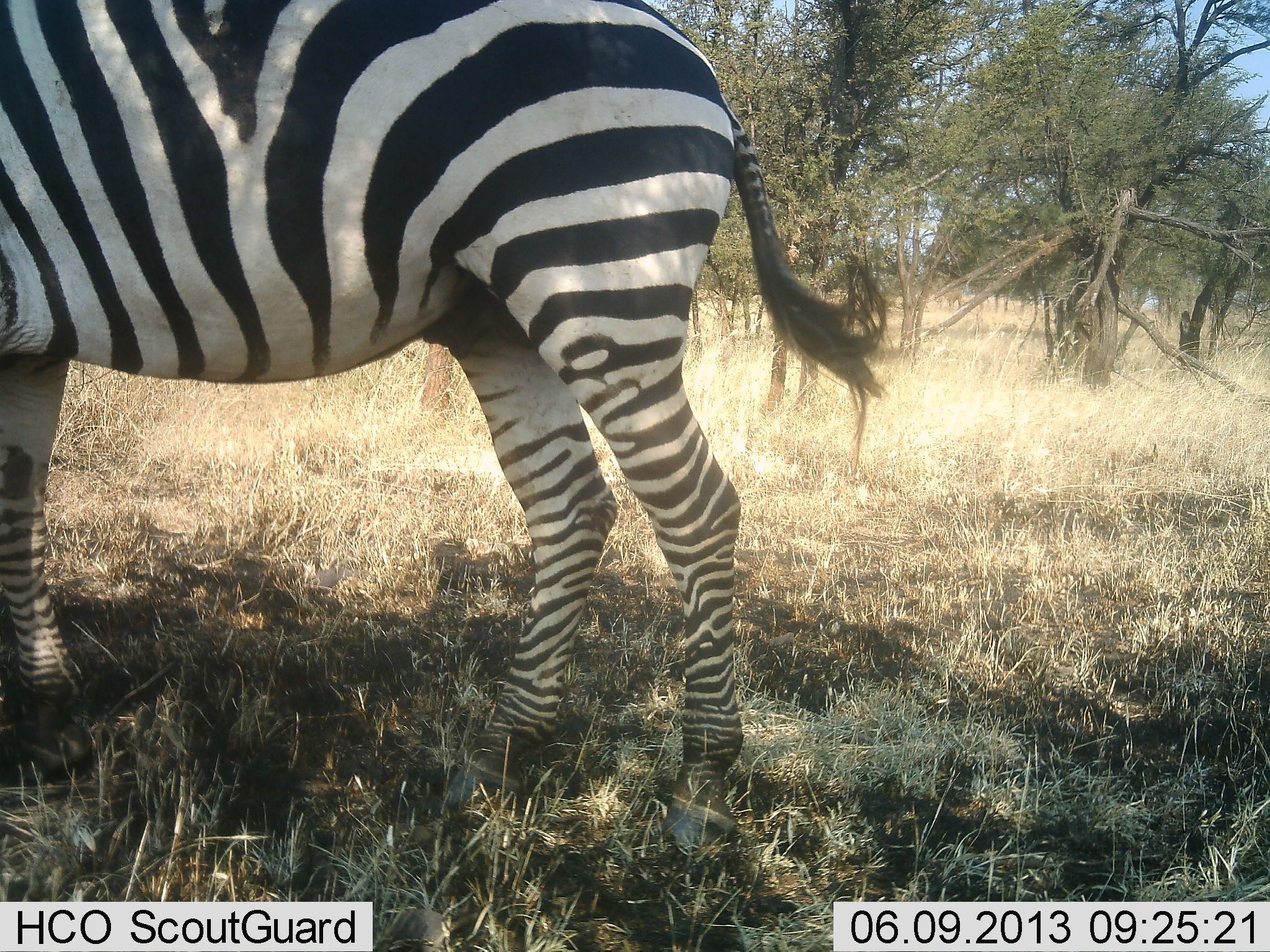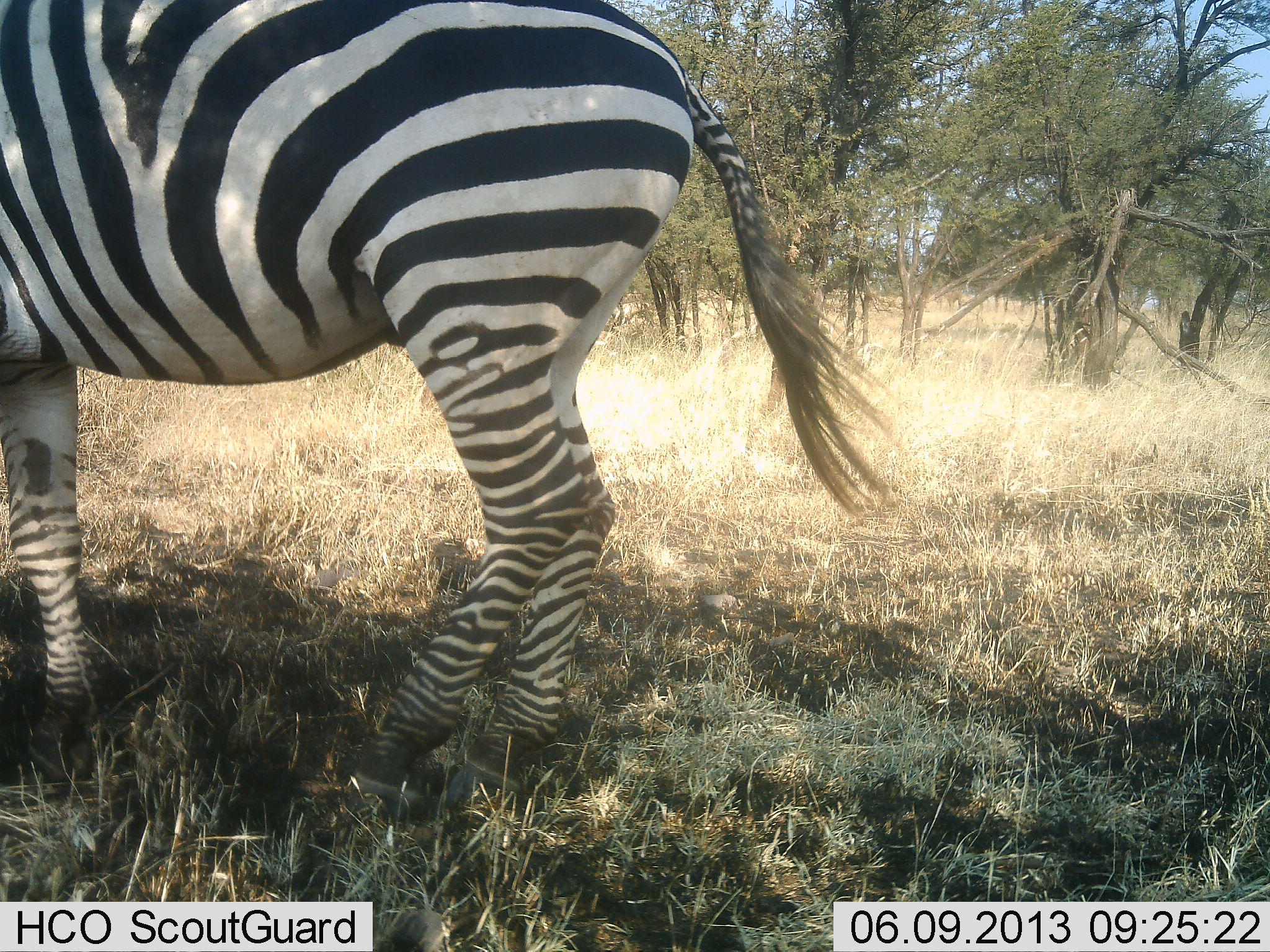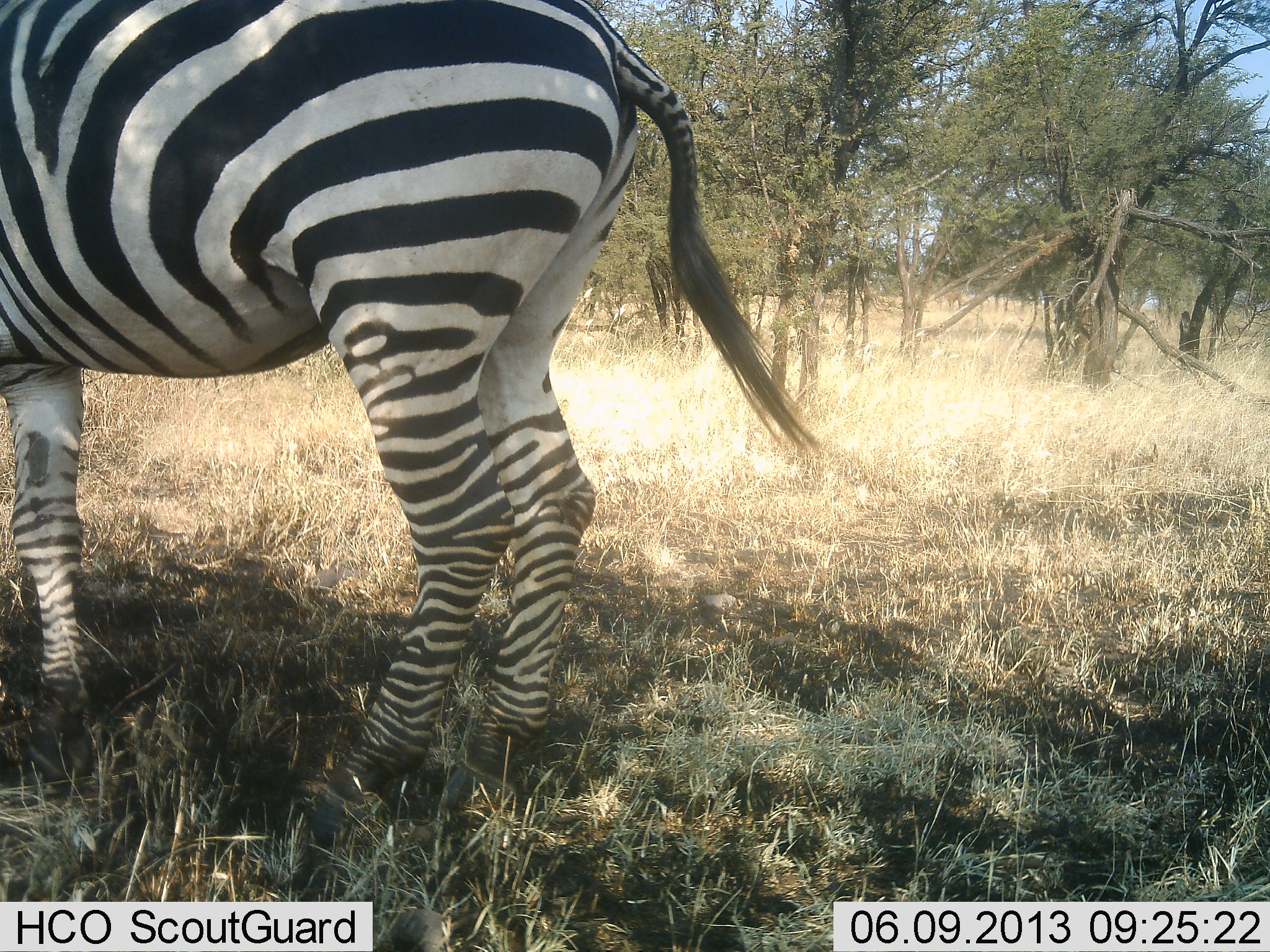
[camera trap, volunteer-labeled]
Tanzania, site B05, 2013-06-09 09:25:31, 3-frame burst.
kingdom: Animalia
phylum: Chordata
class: Mammalia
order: Perissodactyla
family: Equidae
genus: Equus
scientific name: Equus quagga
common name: plains zebra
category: zebra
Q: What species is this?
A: Zebra (plains zebra) (Equus quagga).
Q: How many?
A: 1.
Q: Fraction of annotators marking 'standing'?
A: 80%.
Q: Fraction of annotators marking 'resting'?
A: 0%.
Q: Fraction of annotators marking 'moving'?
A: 10%.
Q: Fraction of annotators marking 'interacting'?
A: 0%.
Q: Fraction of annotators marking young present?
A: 0%.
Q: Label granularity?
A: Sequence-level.